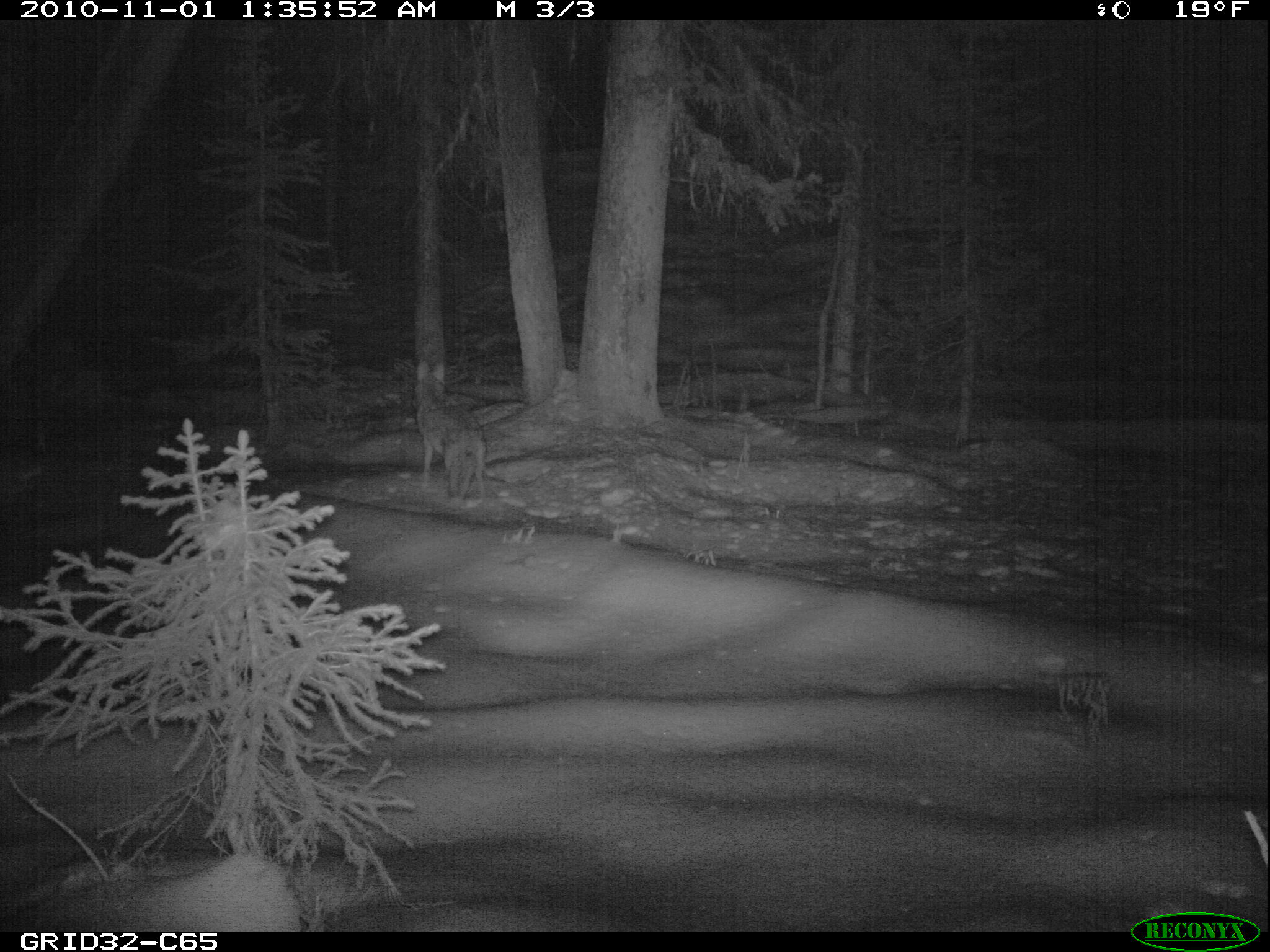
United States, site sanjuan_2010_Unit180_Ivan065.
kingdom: Animalia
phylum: Chordata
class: Mammalia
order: Carnivora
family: Canidae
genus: Canis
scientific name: Canis latrans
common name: coyote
Canis latrans (coyote).